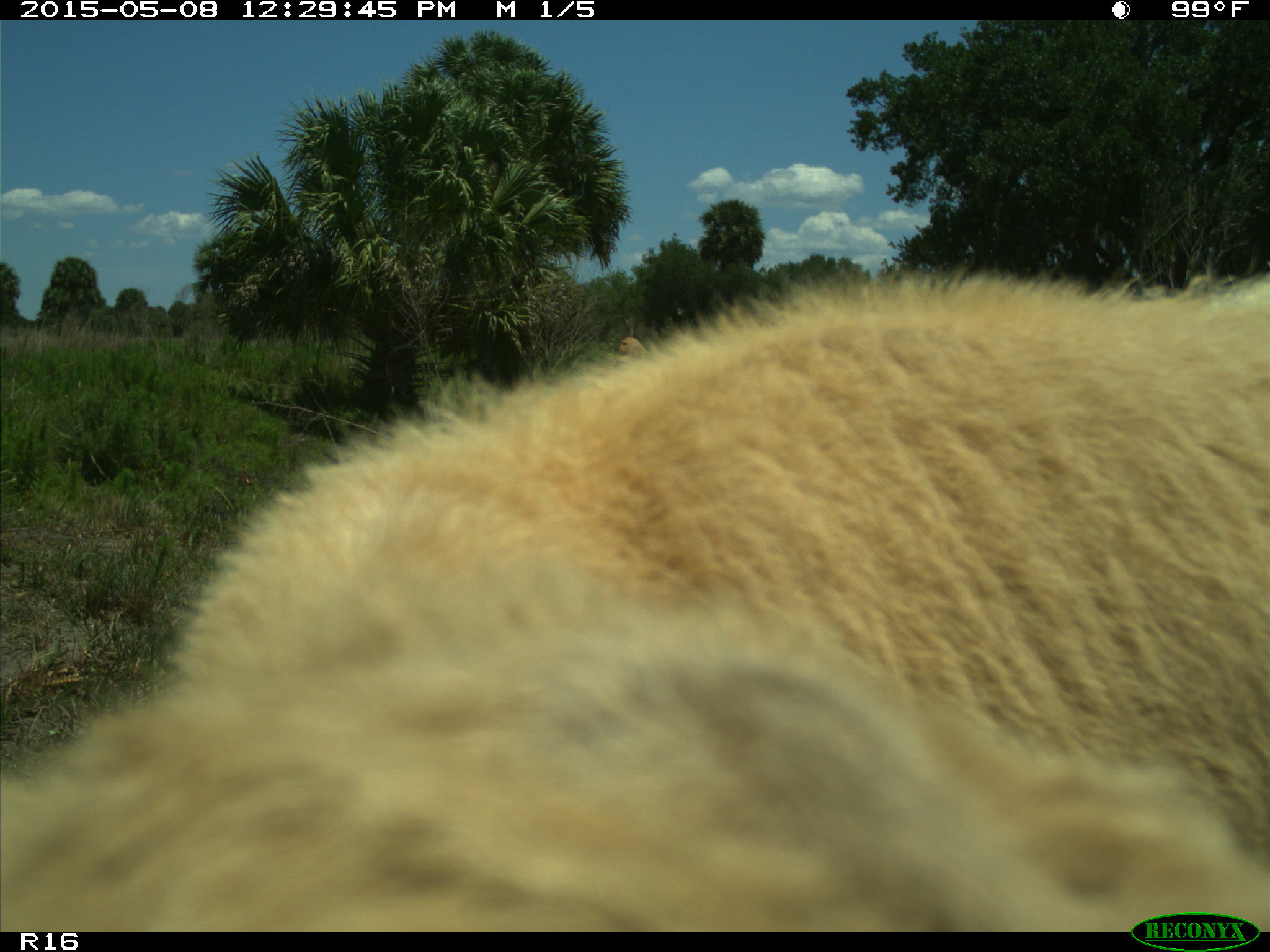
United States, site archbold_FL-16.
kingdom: Animalia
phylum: Chordata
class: Mammalia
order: Artiodactyla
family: Bovidae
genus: Bos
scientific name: Bos taurus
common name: domestic cow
Bos taurus (domestic cow).